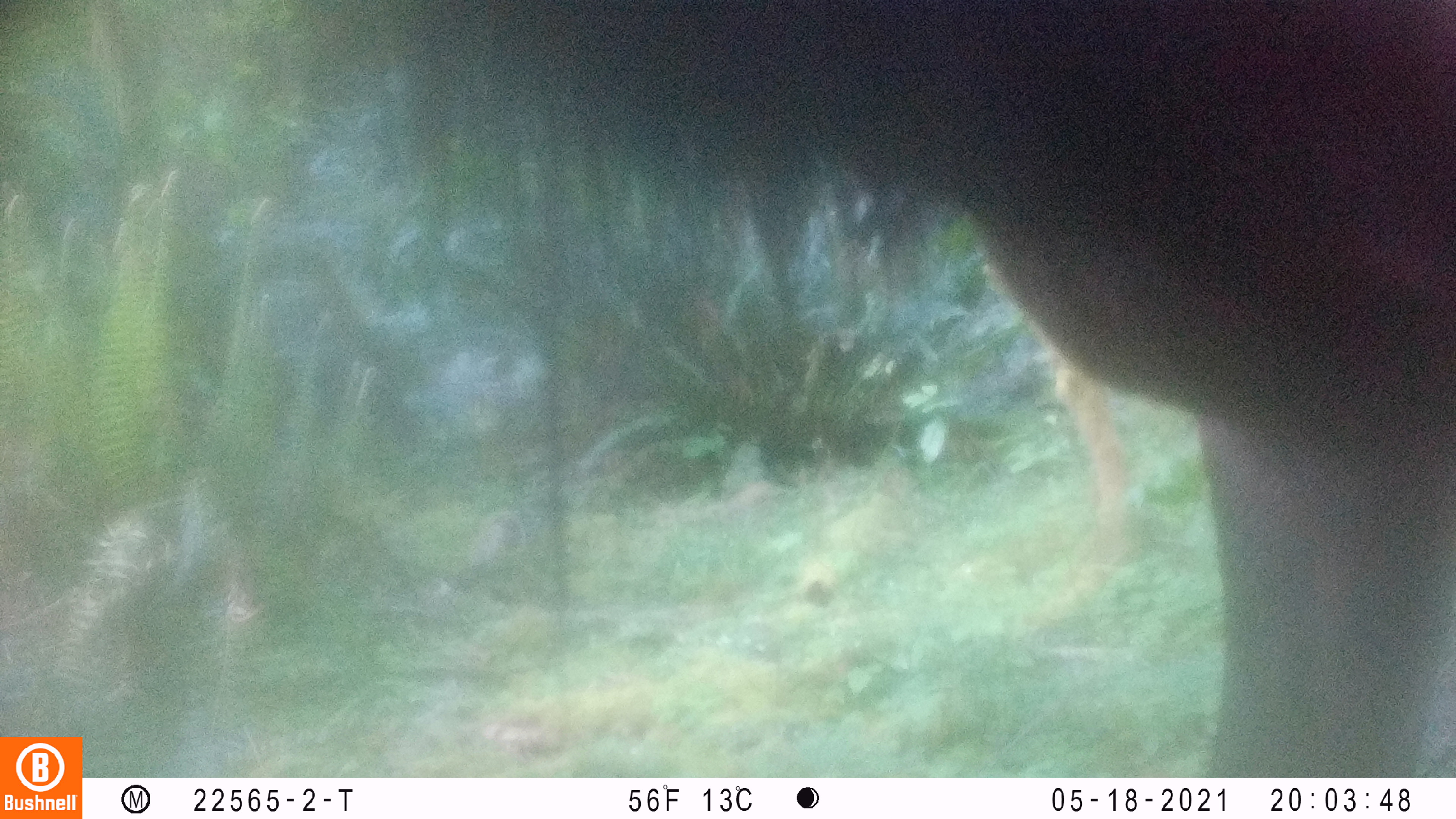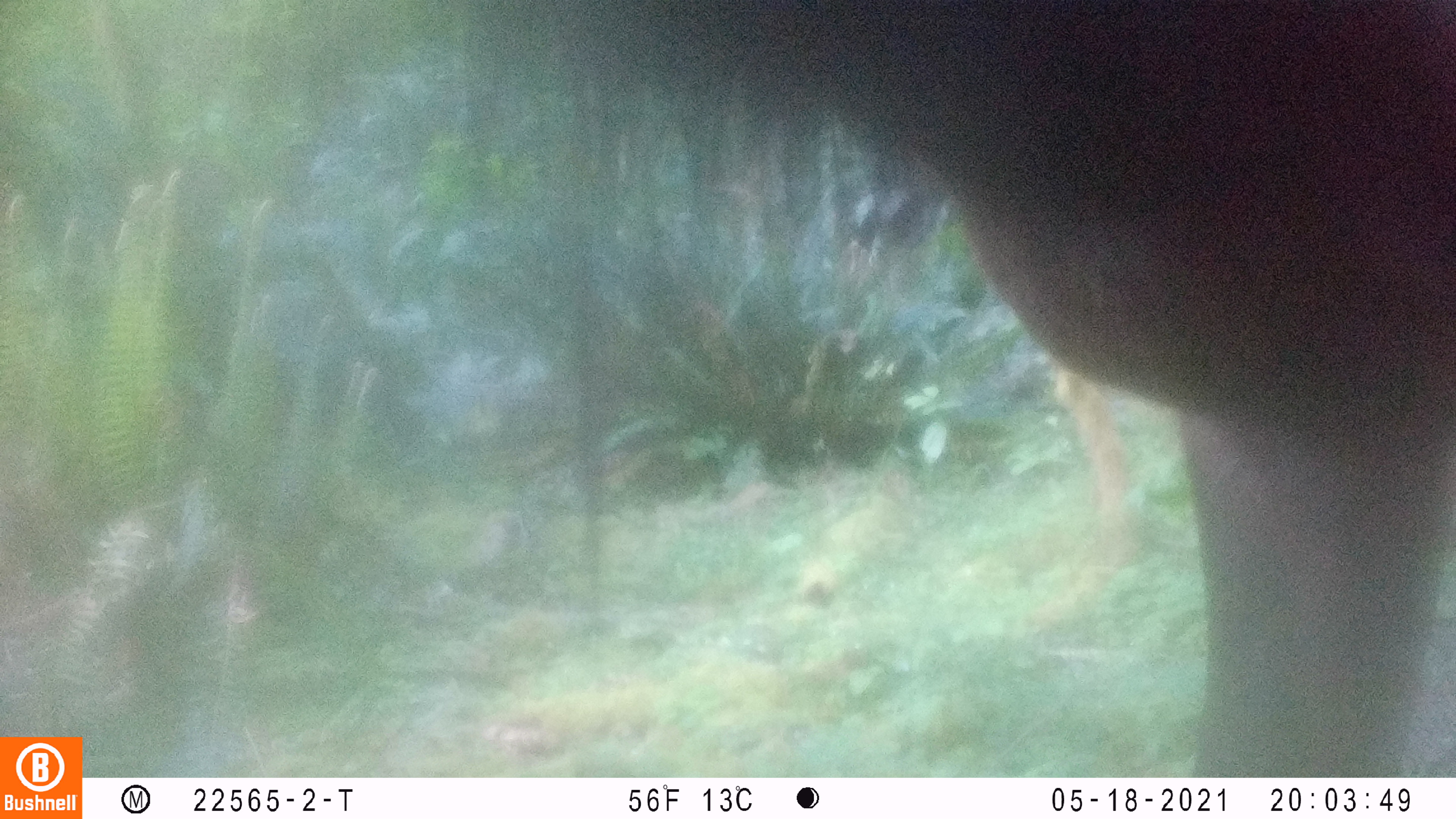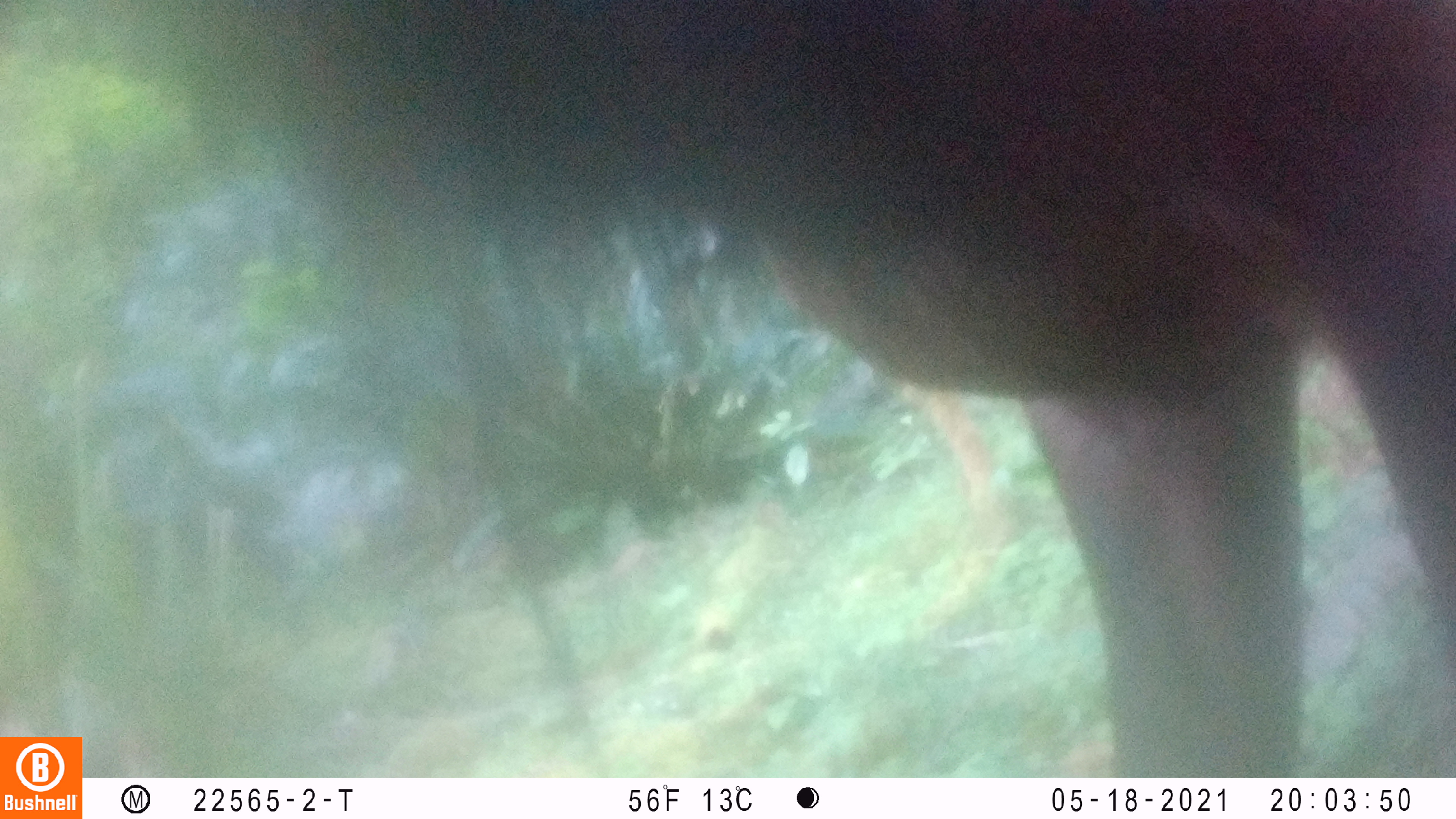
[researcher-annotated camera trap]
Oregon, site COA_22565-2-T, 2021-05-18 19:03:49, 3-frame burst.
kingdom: Animalia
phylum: Chordata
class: Mammalia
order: Artiodactyla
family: Cervidae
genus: Cervus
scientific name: Cervus canadensis roosevelti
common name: roosevelt elk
Roosevelt elk (Cervus canadensis roosevelti).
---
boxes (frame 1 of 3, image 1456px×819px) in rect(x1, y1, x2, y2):
roosevelt elk: rect(352, 3, 1450, 772)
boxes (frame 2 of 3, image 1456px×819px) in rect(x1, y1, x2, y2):
roosevelt elk: rect(525, 5, 1450, 773)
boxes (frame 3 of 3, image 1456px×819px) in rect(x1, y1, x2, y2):
roosevelt elk: rect(518, 3, 1450, 770)